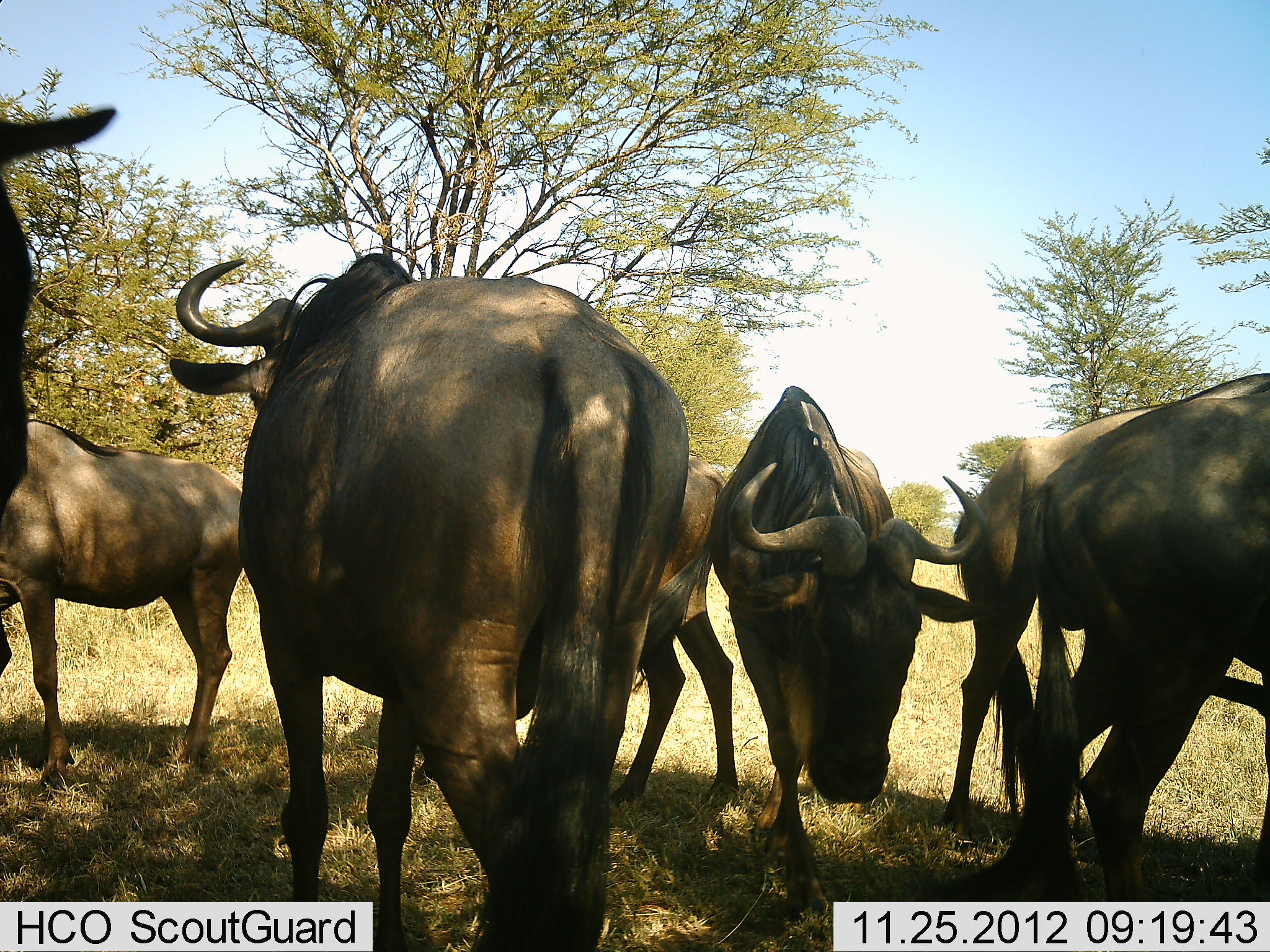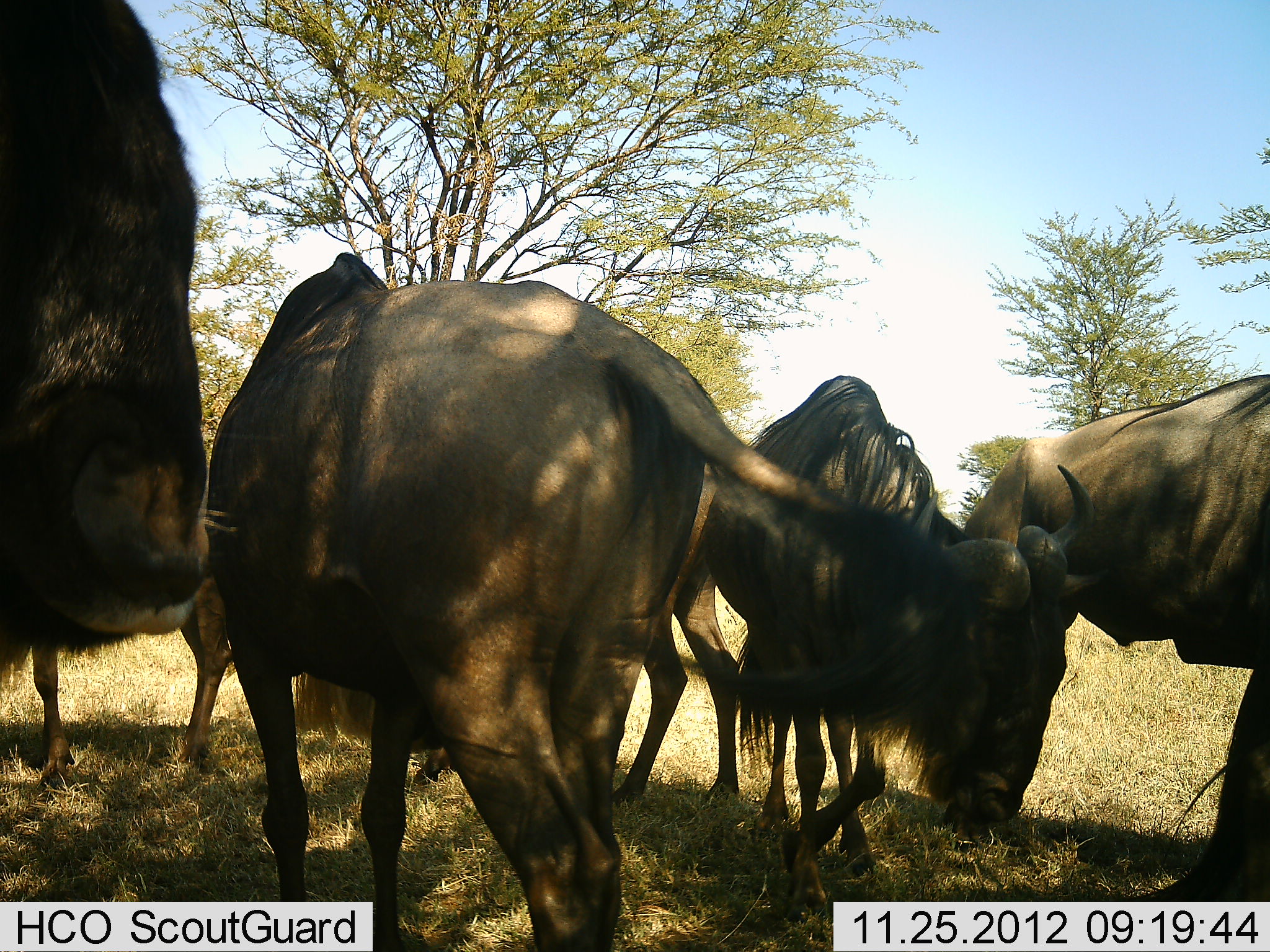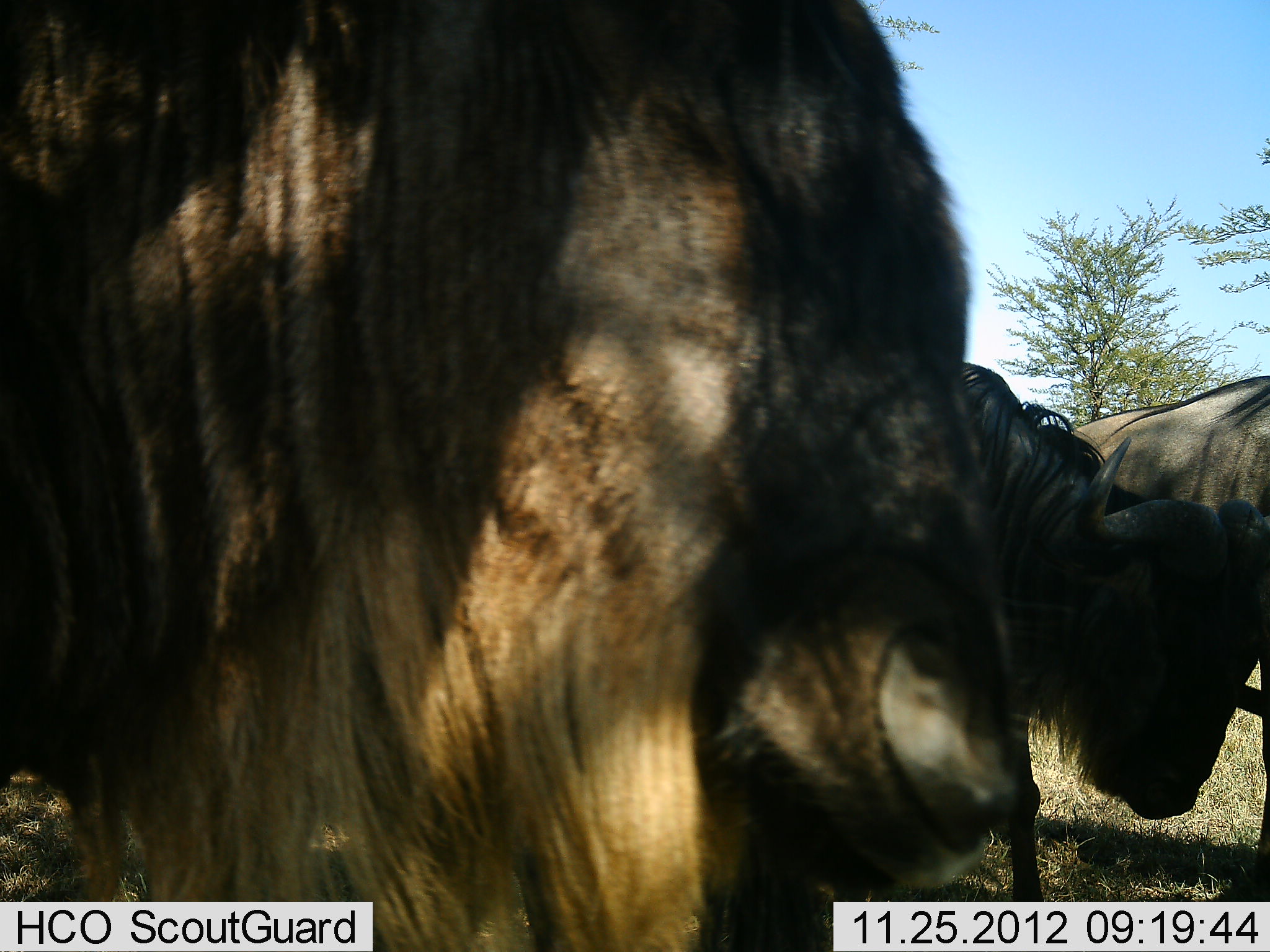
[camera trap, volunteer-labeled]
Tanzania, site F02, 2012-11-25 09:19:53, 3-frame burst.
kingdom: Animalia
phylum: Chordata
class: Mammalia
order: Artiodactyla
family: Bovidae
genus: Connochaetes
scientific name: Connochaetes taurinus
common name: blue wildebeest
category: wildebeest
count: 7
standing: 71%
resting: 7%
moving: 71%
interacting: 14%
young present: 0%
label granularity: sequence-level